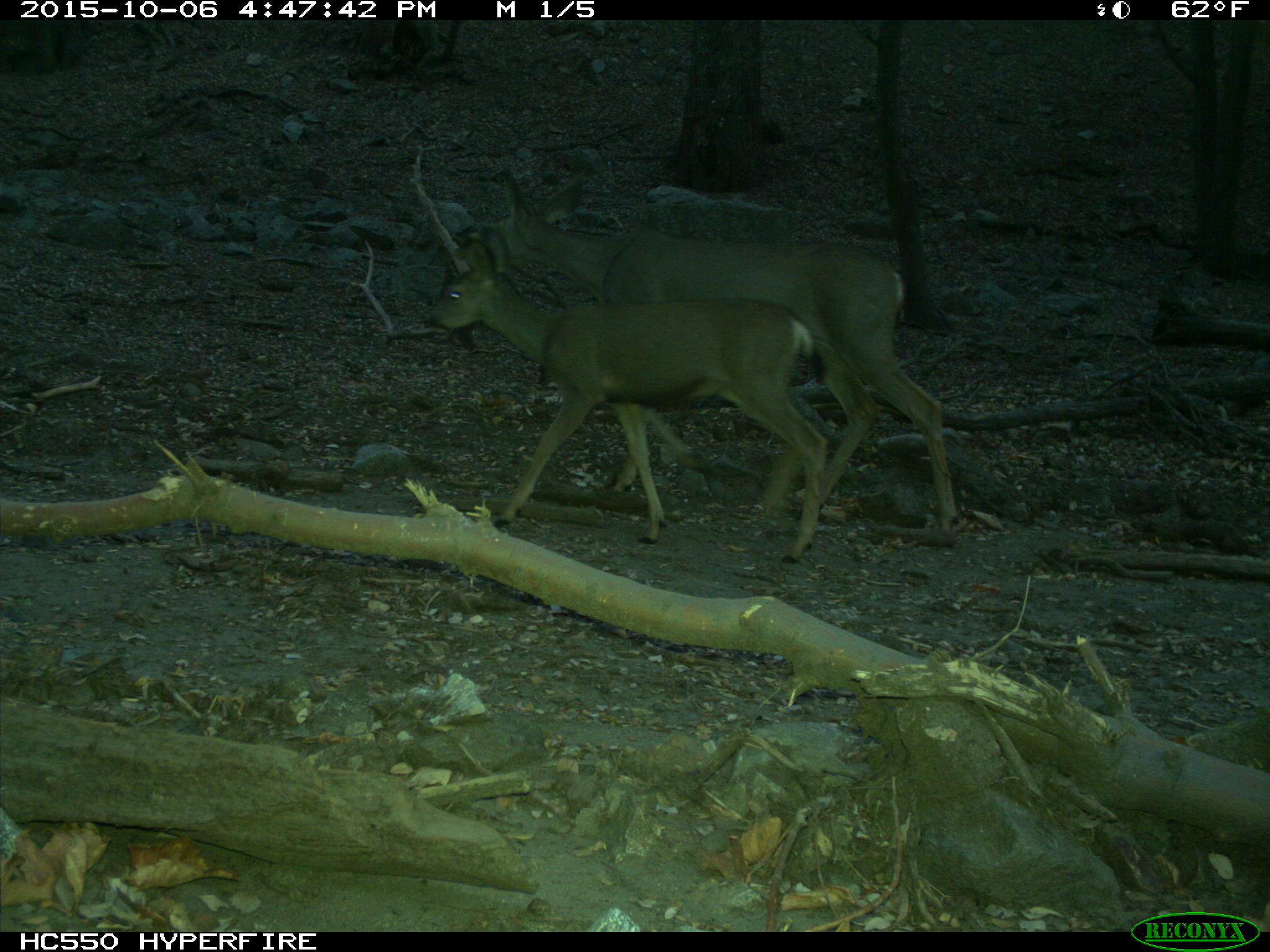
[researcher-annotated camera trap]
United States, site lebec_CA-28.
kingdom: Animalia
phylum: Chordata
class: Mammalia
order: Artiodactyla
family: Cervidae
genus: Odocoileus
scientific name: Odocoileus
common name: deer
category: unidentified deer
Unidentified deer (deer) (Odocoileus).